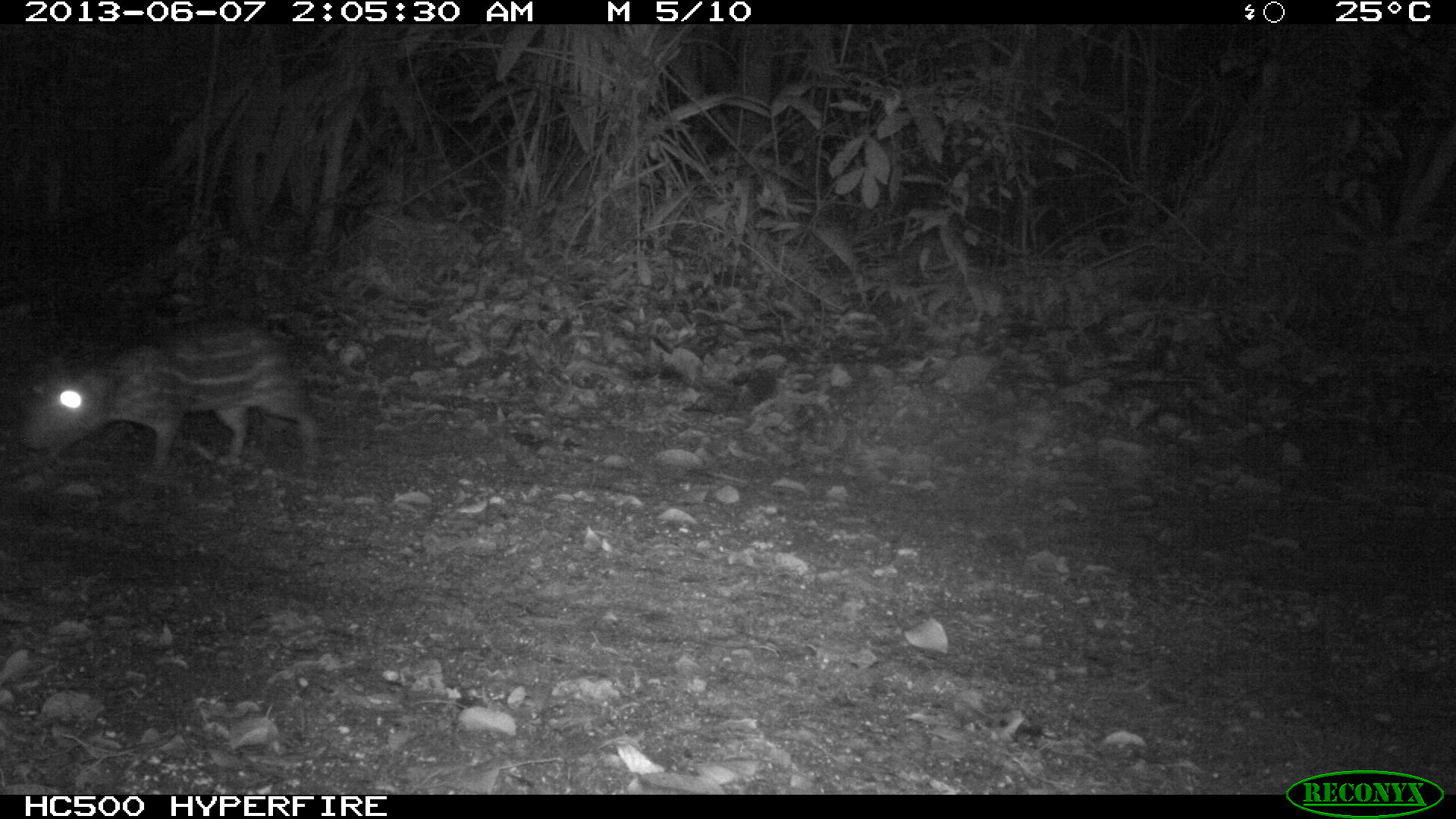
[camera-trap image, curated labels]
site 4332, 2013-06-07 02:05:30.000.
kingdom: Animalia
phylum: Chordata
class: Mammalia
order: Rodentia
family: Cuniculidae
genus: Cuniculus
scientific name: Cuniculus paca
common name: lowland paca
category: agouti paca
Agouti paca (lowland paca) (Cuniculus paca), count 1.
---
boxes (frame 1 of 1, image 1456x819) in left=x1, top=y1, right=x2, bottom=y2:
agouti paca: left=15, top=312, right=324, bottom=483